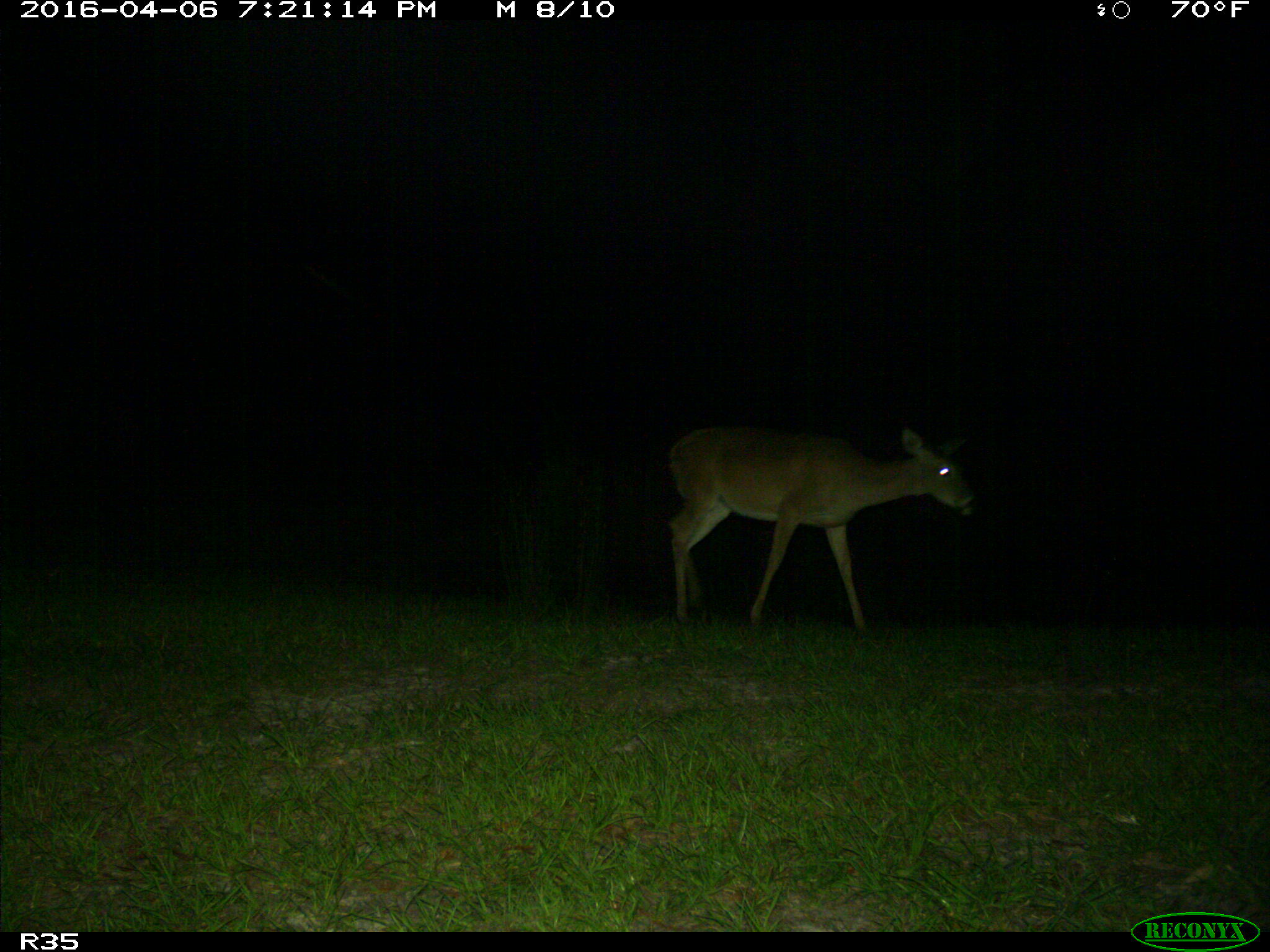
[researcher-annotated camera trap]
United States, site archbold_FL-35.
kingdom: Animalia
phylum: Chordata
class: Mammalia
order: Artiodactyla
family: Cervidae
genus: Odocoileus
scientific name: Odocoileus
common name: deer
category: unidentified deer